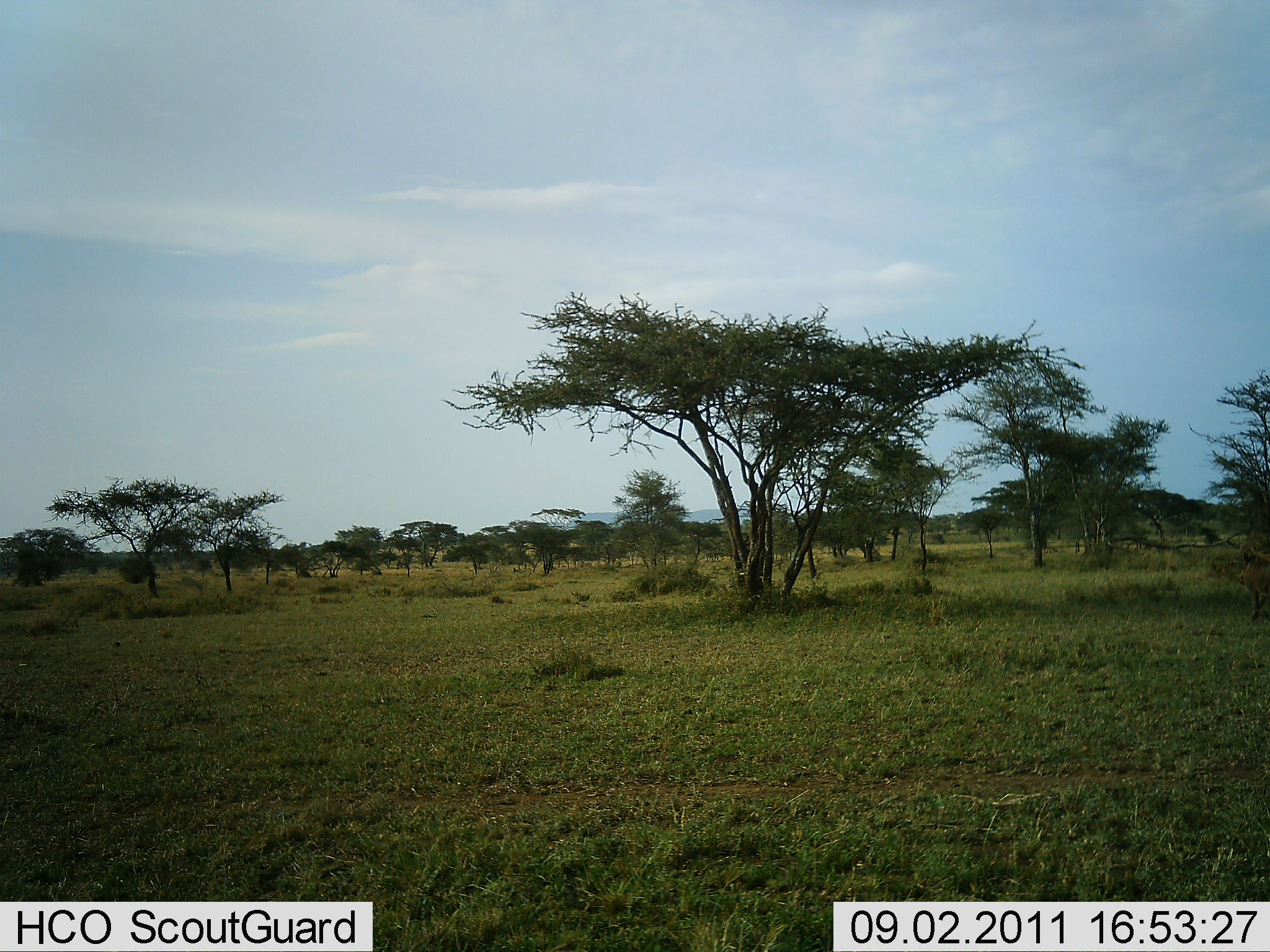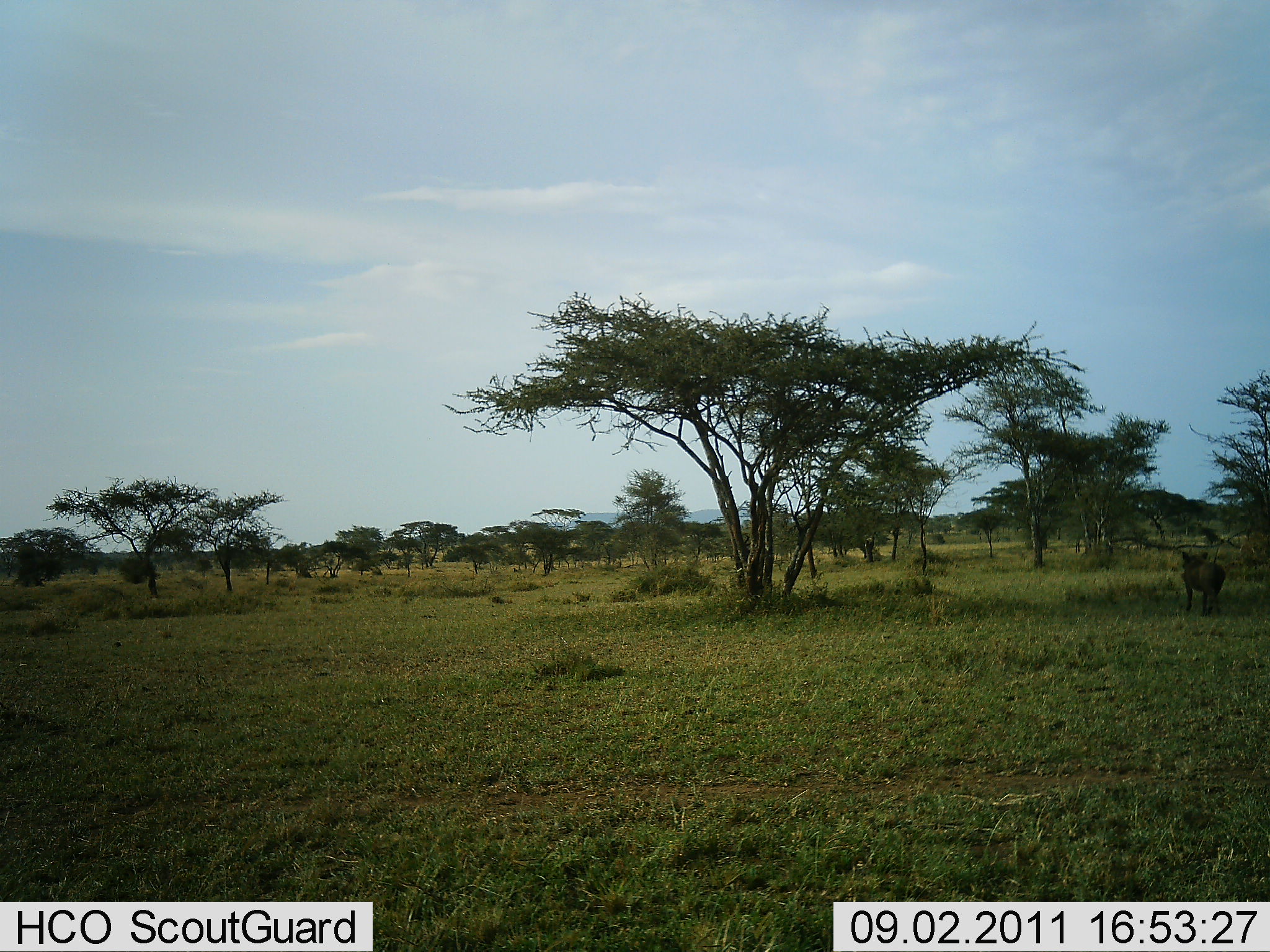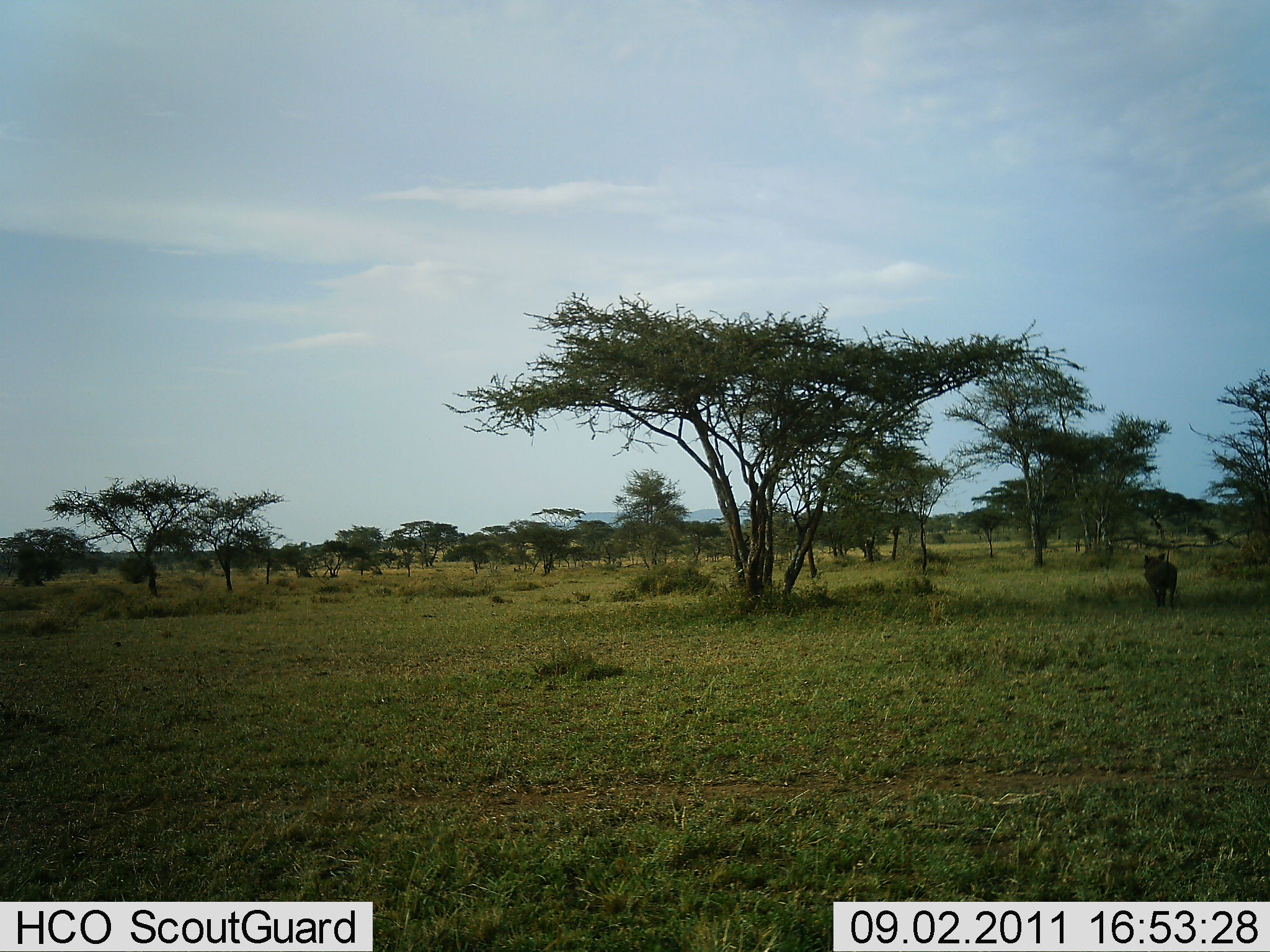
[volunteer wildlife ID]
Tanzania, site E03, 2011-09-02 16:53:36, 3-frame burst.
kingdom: Animalia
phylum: Chordata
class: Mammalia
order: Artiodactyla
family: Suidae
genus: Phacochoerus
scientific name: Phacochoerus africanus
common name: warthog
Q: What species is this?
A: Warthog (Phacochoerus africanus).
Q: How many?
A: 1.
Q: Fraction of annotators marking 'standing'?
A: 0%.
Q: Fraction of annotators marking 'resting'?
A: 0%.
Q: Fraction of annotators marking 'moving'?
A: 100%.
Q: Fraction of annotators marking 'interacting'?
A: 0%.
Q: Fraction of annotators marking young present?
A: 0%.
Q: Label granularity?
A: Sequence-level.